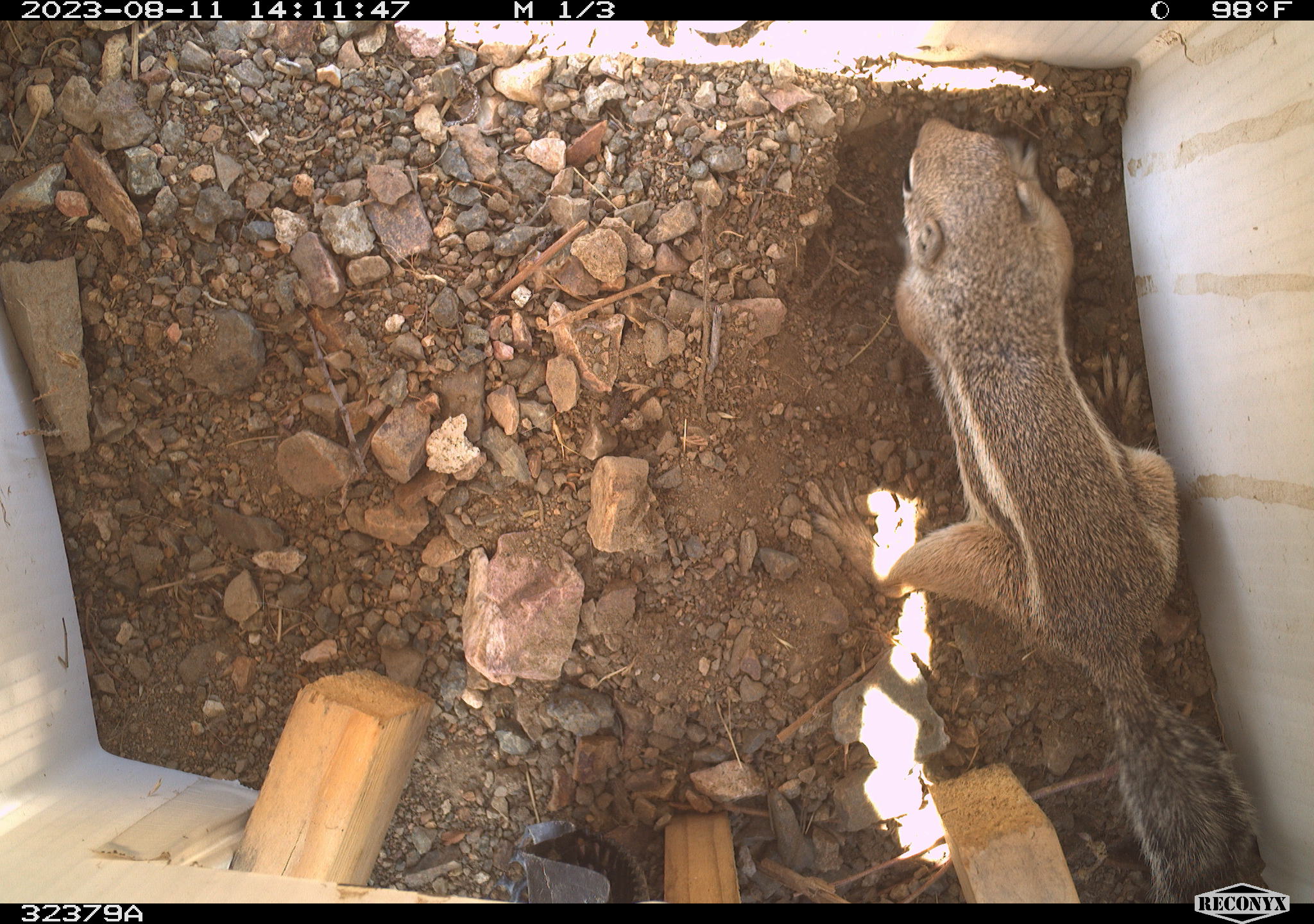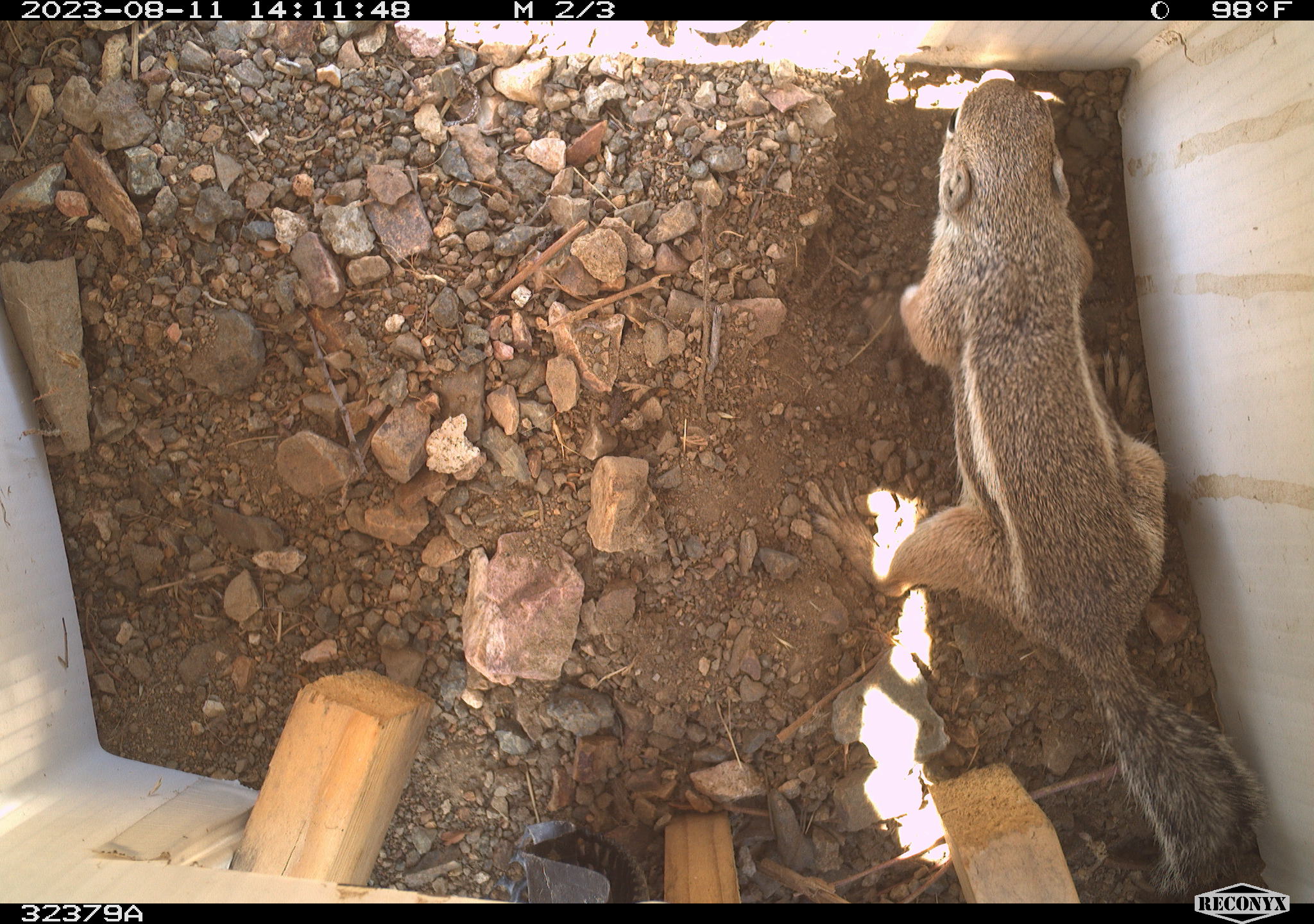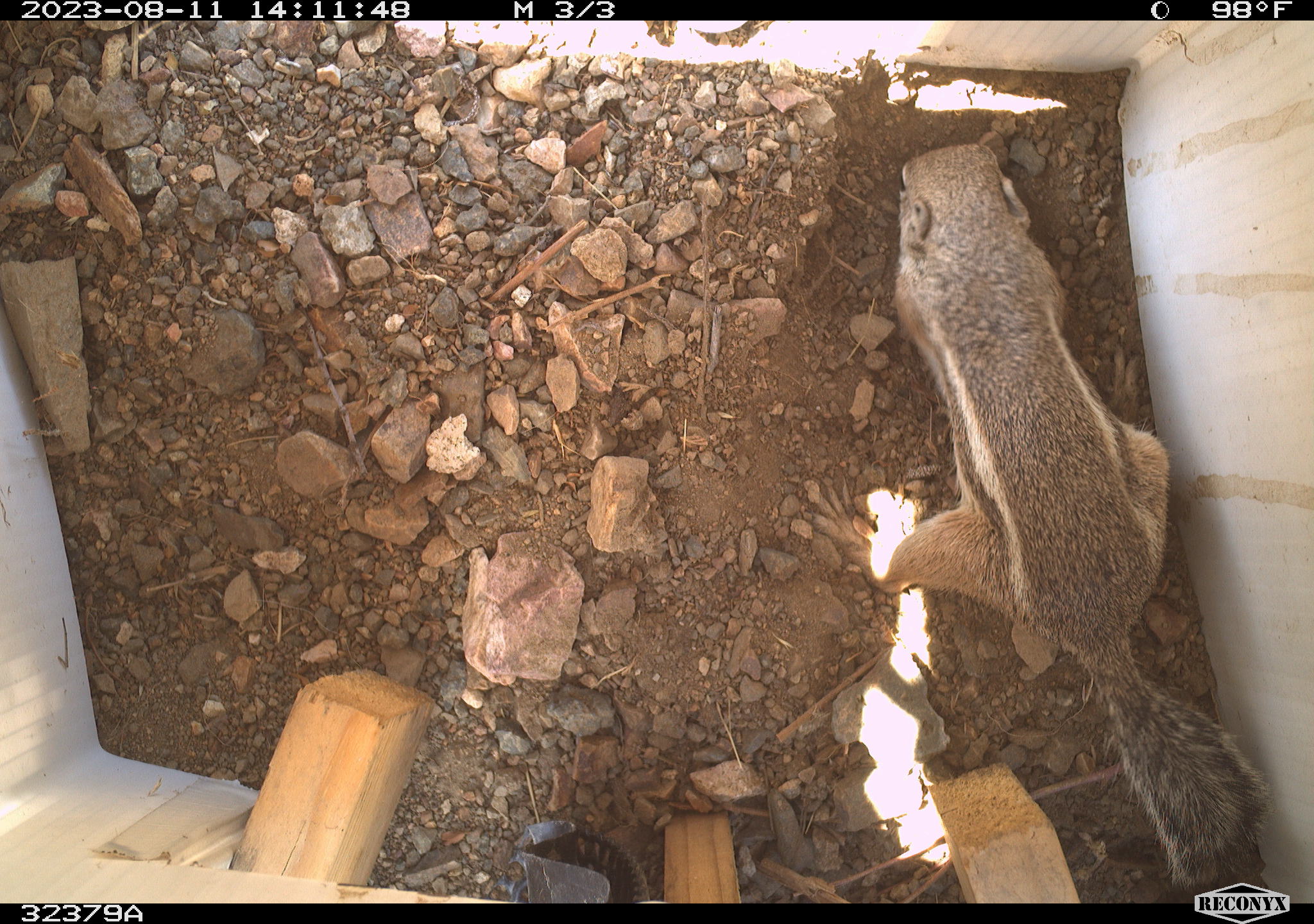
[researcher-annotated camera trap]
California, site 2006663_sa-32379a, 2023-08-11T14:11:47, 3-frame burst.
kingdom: Animalia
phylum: Chordata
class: Mammalia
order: Rodentia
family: Sciuridae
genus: Ammospermophilus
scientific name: Ammospermophilus leucurus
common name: white-tailed antelope squirrel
White-tailed antelope squirrel (Ammospermophilus leucurus).